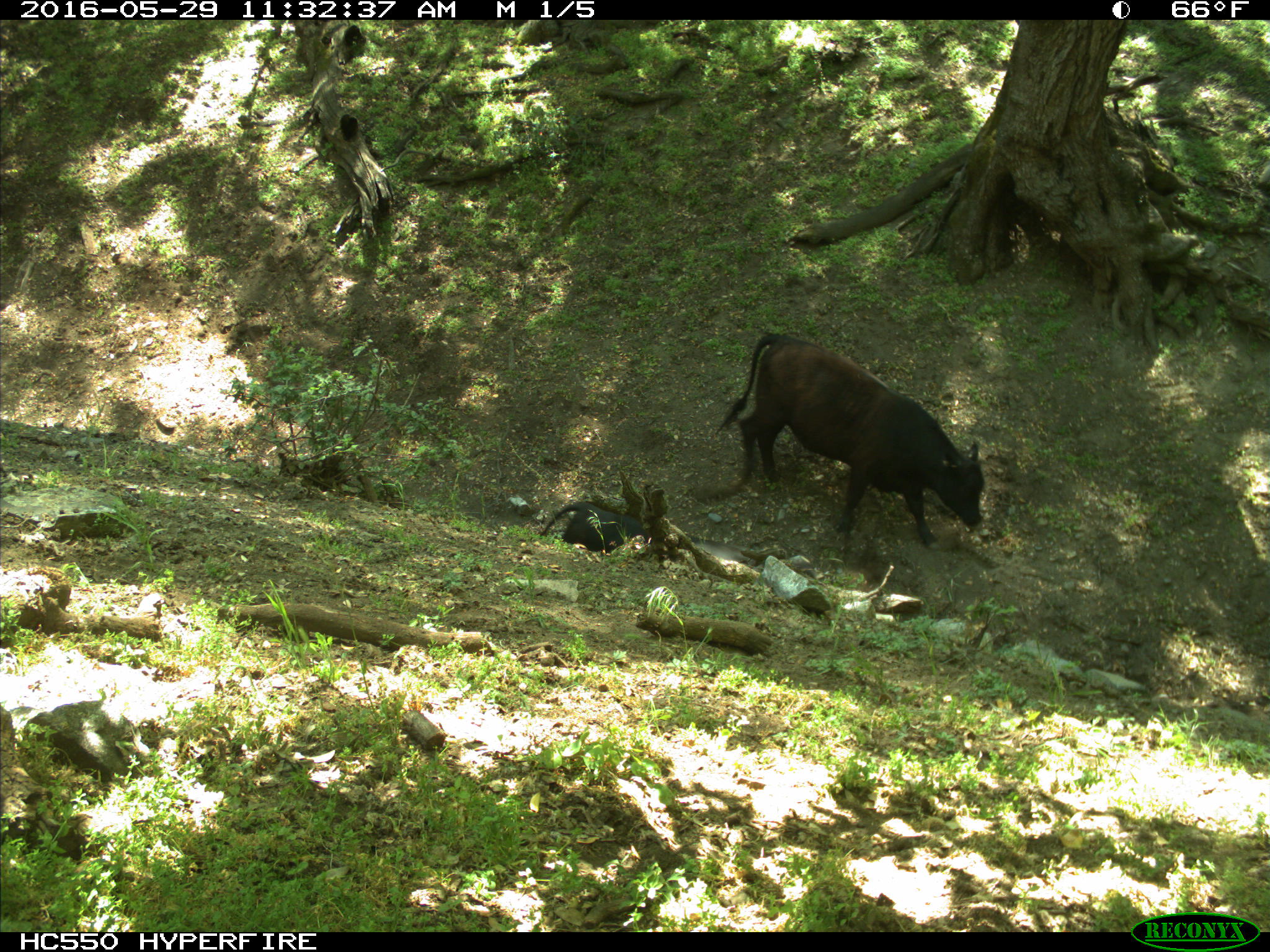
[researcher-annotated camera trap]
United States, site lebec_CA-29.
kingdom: Animalia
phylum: Chordata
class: Mammalia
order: Artiodactyla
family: Bovidae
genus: Bos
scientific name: Bos taurus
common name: domestic cow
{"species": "Bos taurus (domestic cow)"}